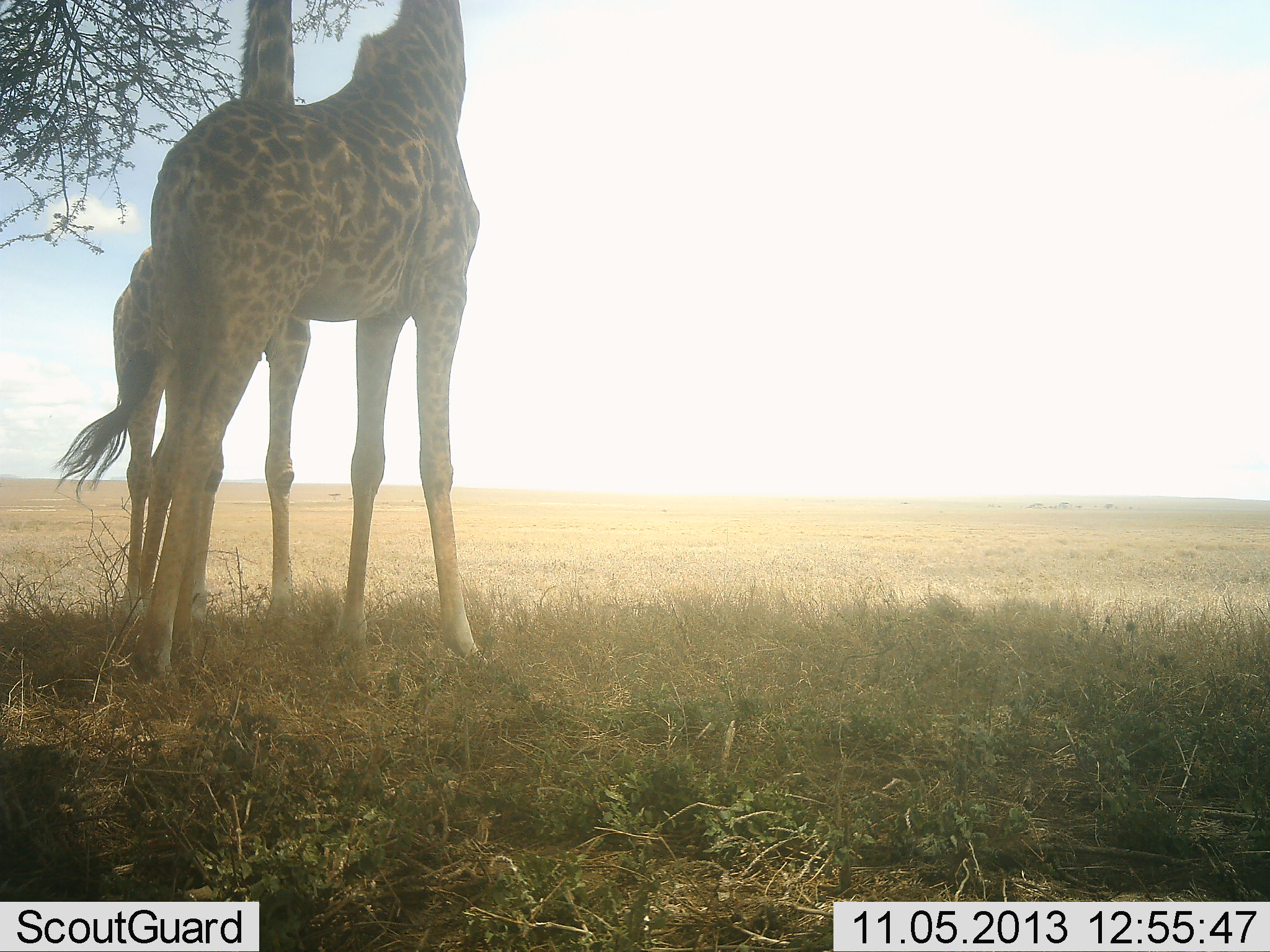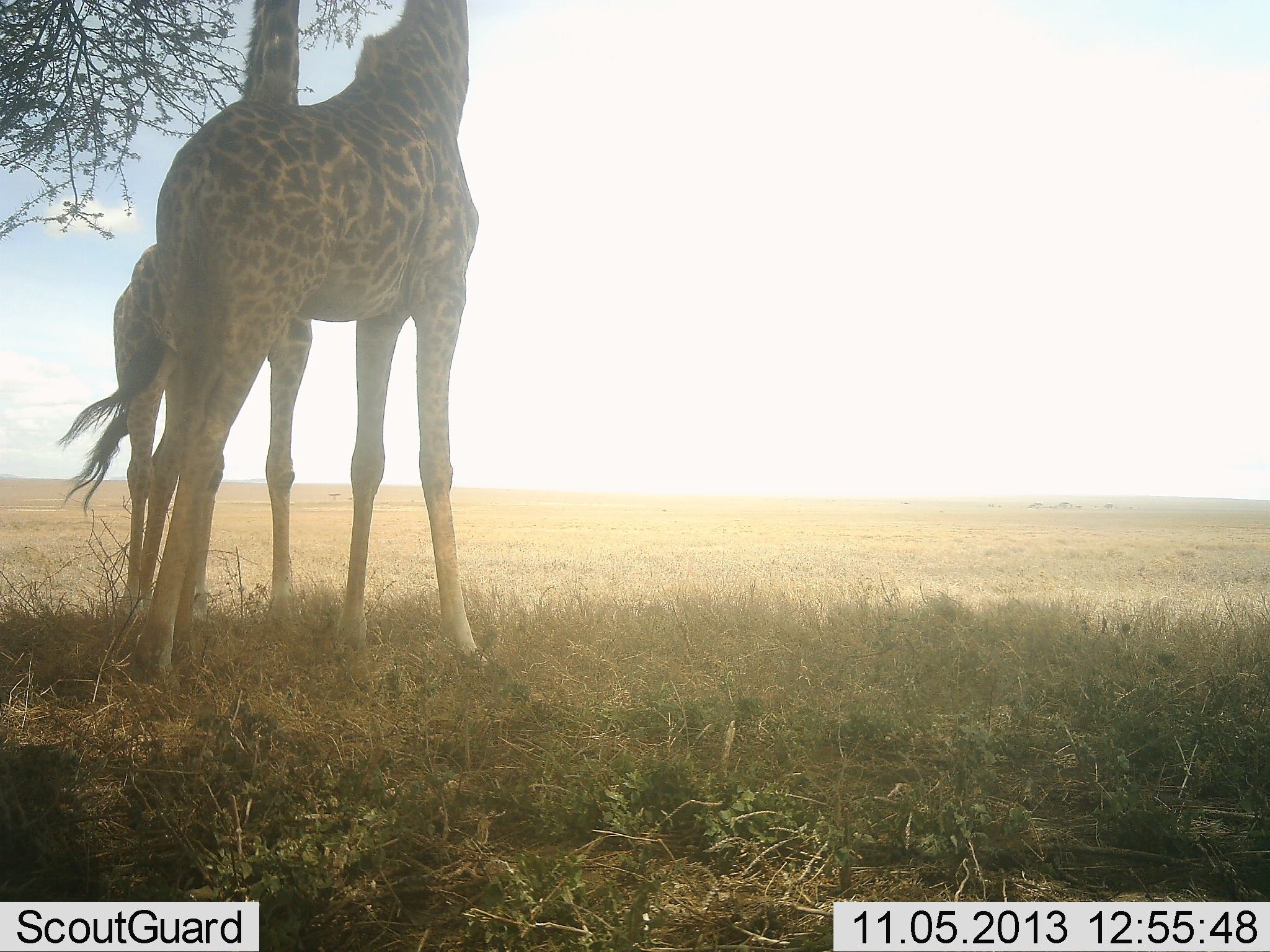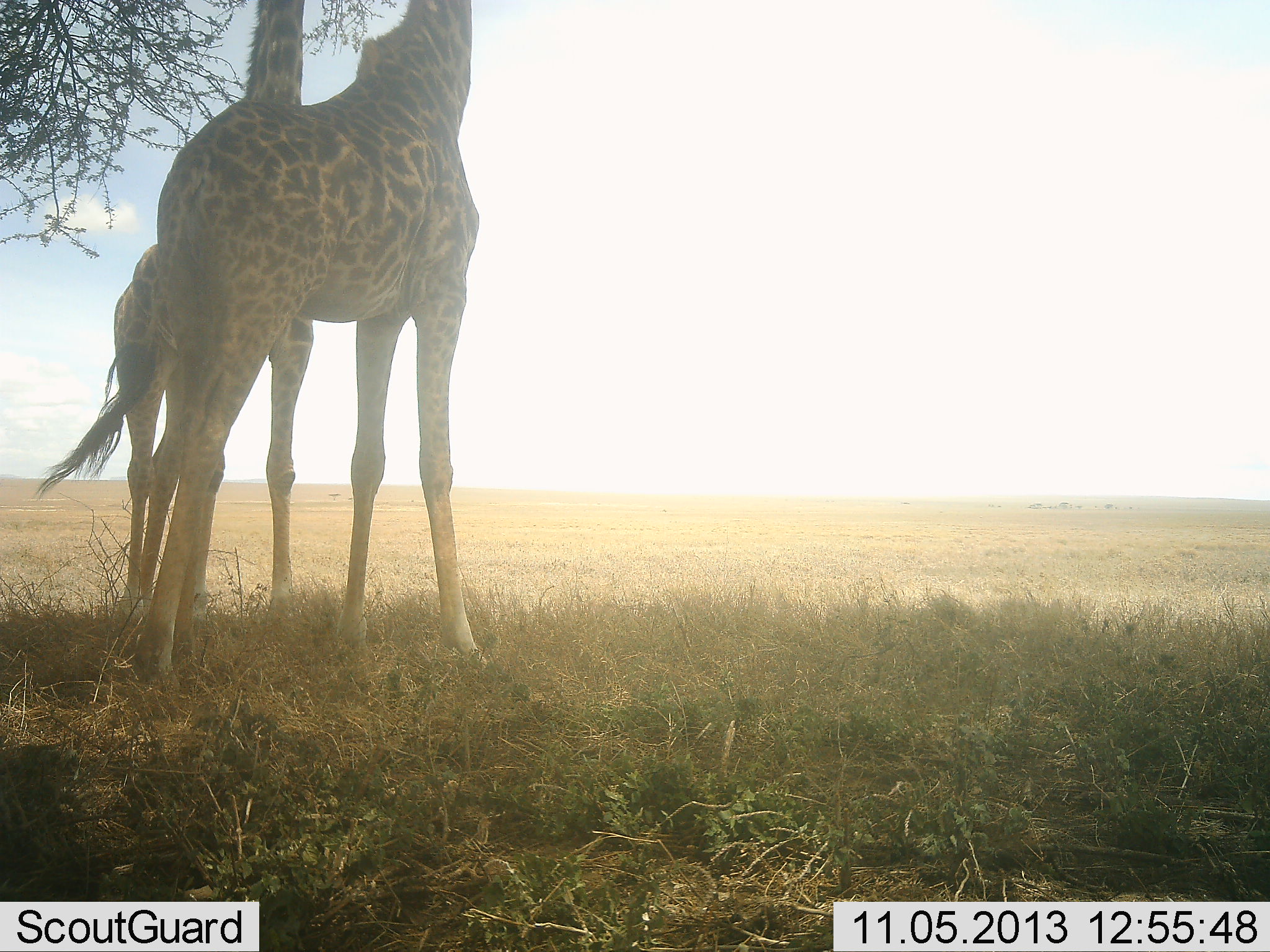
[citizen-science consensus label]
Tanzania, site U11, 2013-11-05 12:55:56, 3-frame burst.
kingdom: Animalia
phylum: Chordata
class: Mammalia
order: Artiodactyla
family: Giraffidae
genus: Giraffa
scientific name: Giraffa camelopardalis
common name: giraffe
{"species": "giraffe (Giraffa camelopardalis)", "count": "2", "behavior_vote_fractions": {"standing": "61%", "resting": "0%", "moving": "0%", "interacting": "0%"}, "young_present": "0%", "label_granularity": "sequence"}